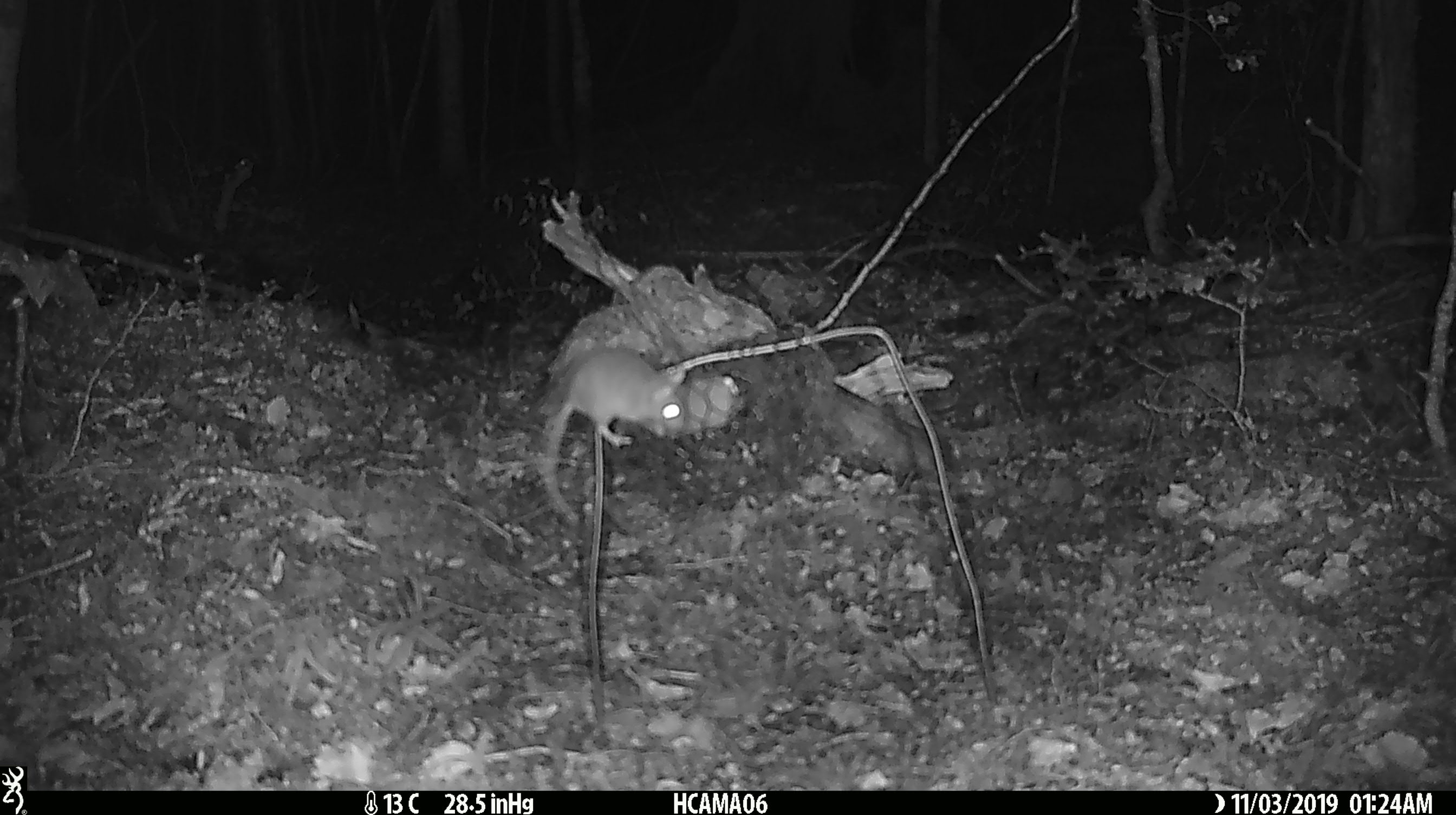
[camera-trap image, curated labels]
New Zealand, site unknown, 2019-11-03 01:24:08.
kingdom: Animalia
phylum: Chordata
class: Mammalia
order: Rodentia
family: Muridae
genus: Mus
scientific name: Mus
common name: mouse